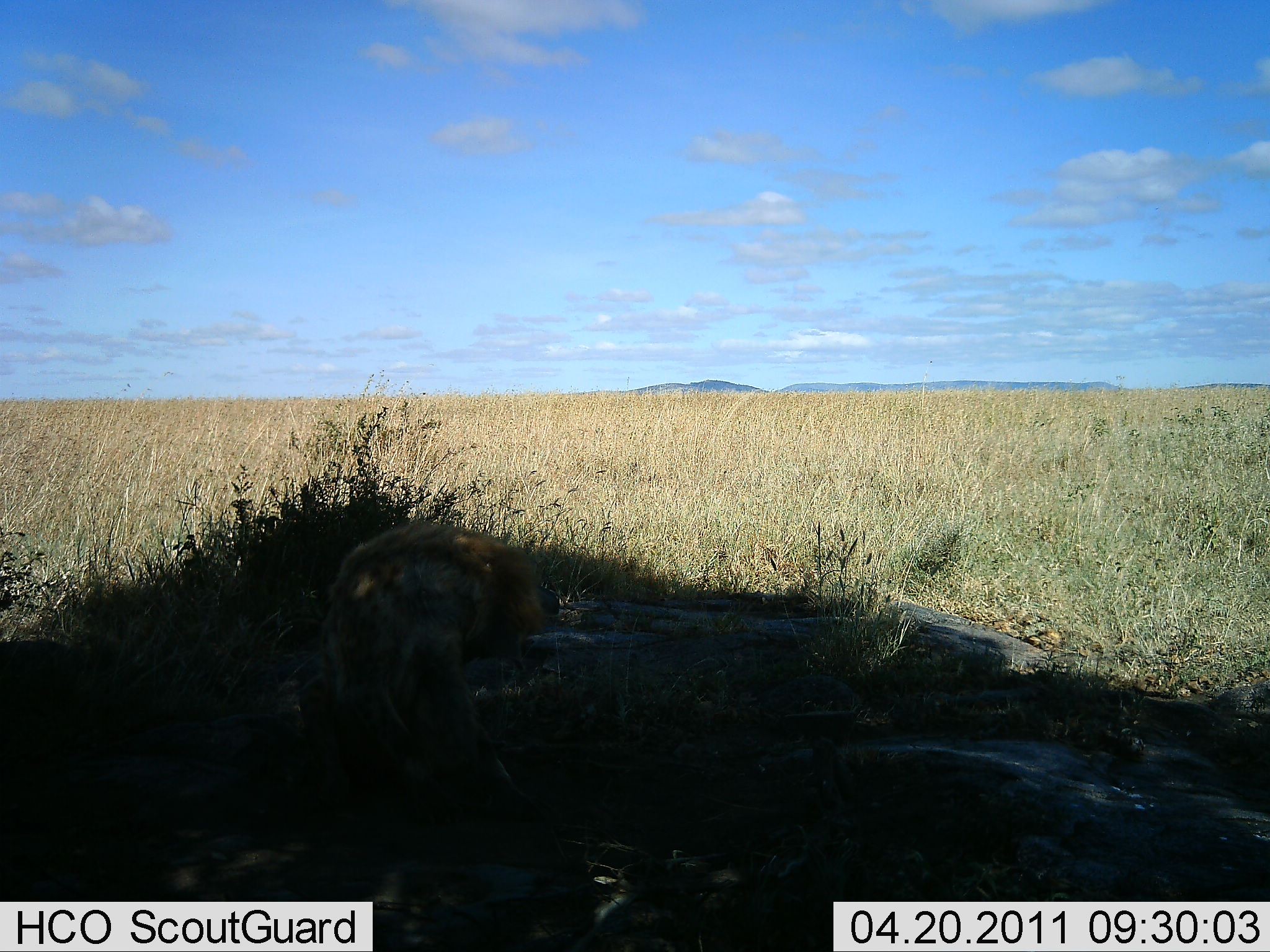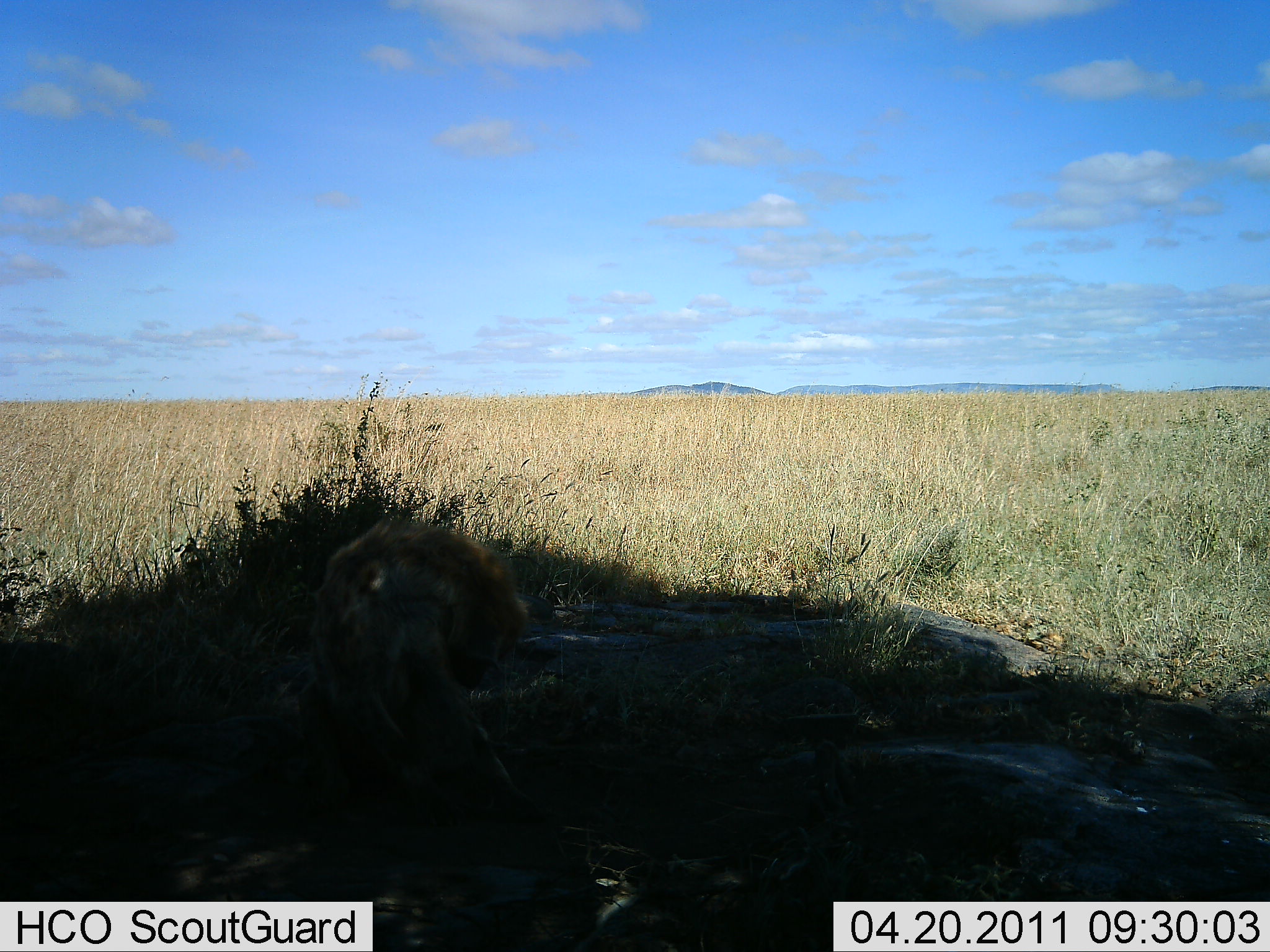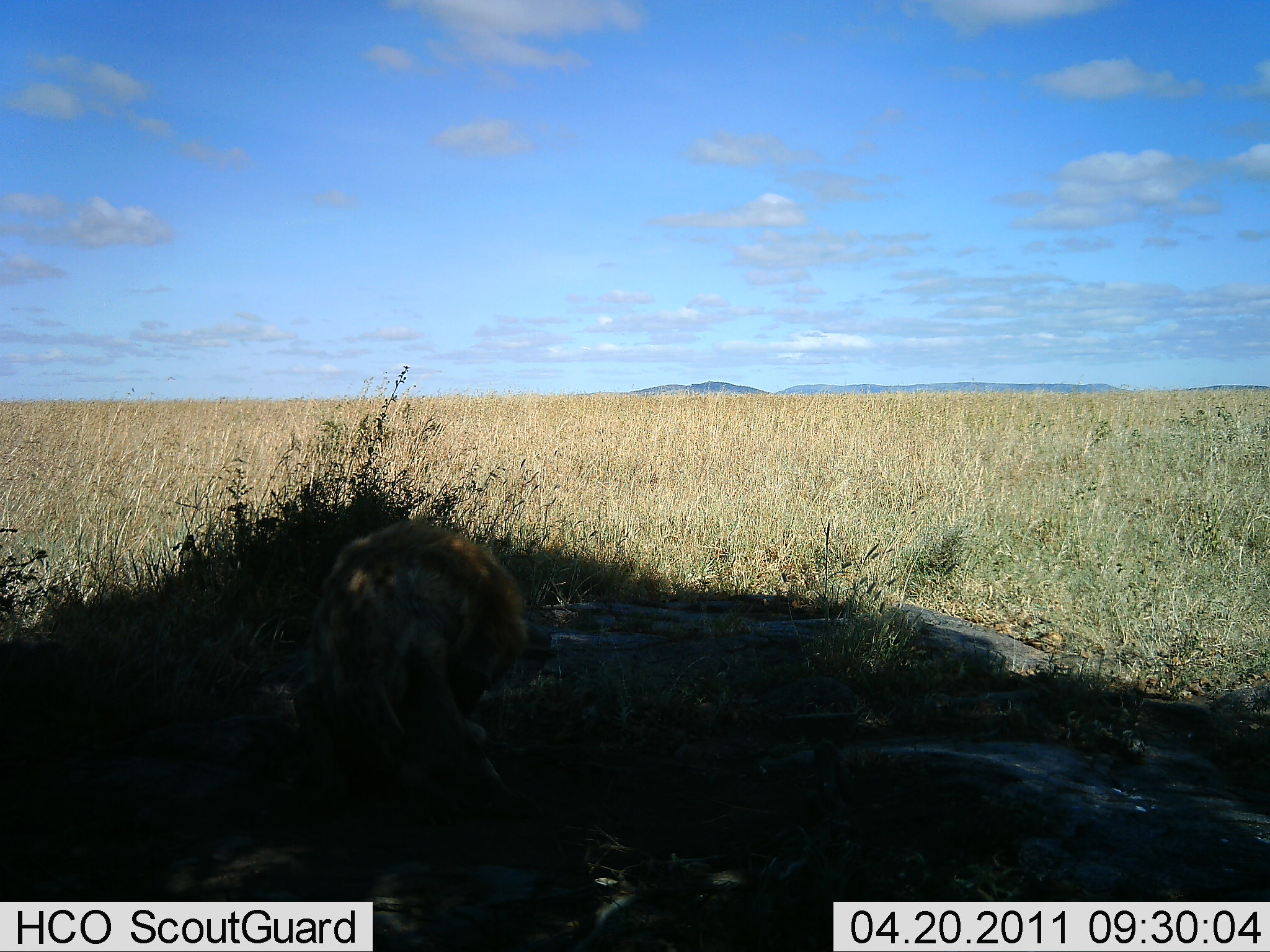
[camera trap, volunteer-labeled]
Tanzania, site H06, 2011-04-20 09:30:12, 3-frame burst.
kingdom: Animalia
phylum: Chordata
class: Mammalia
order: Carnivora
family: Hyaenidae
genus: Crocuta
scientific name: Crocuta crocuta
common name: spotted hyena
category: hyenaspotted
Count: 1.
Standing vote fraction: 0%.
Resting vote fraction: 80%.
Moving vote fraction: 20%.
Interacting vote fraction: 40%.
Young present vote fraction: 0%.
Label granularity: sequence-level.